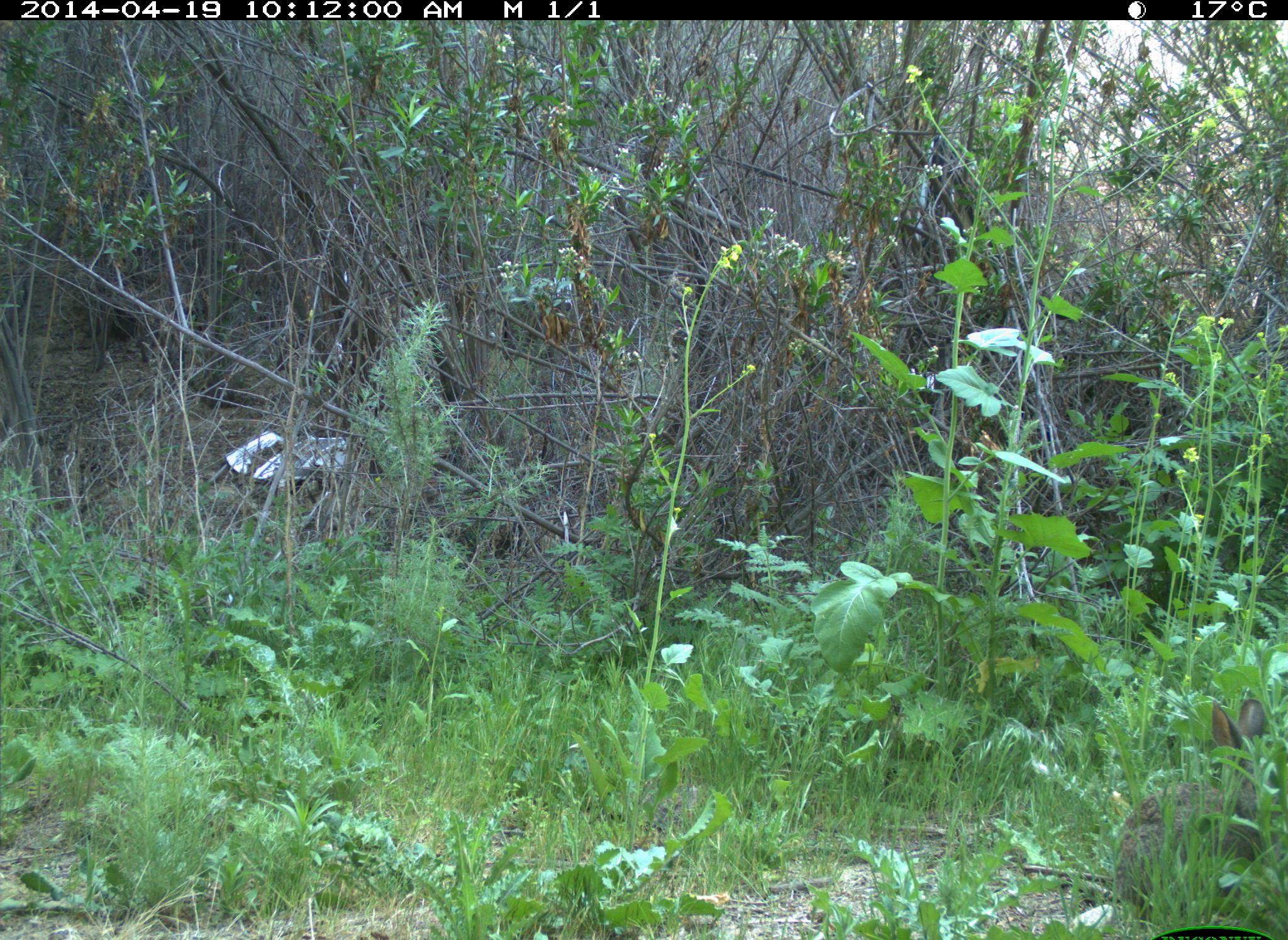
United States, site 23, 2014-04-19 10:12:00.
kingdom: Animalia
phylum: Chordata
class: Mammalia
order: Lagomorpha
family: Leporidae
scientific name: Leporidae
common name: rabbits and hares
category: rabbit